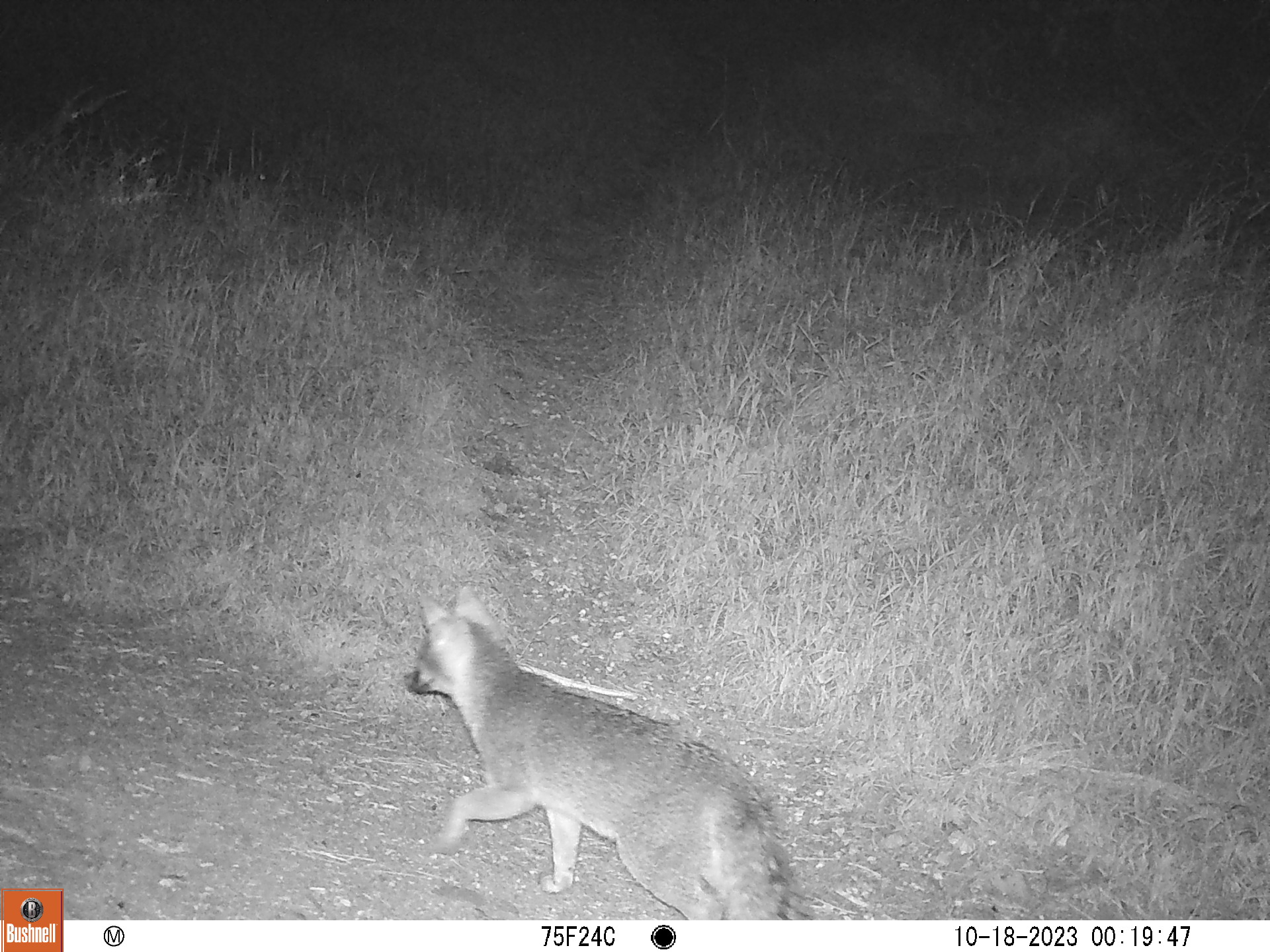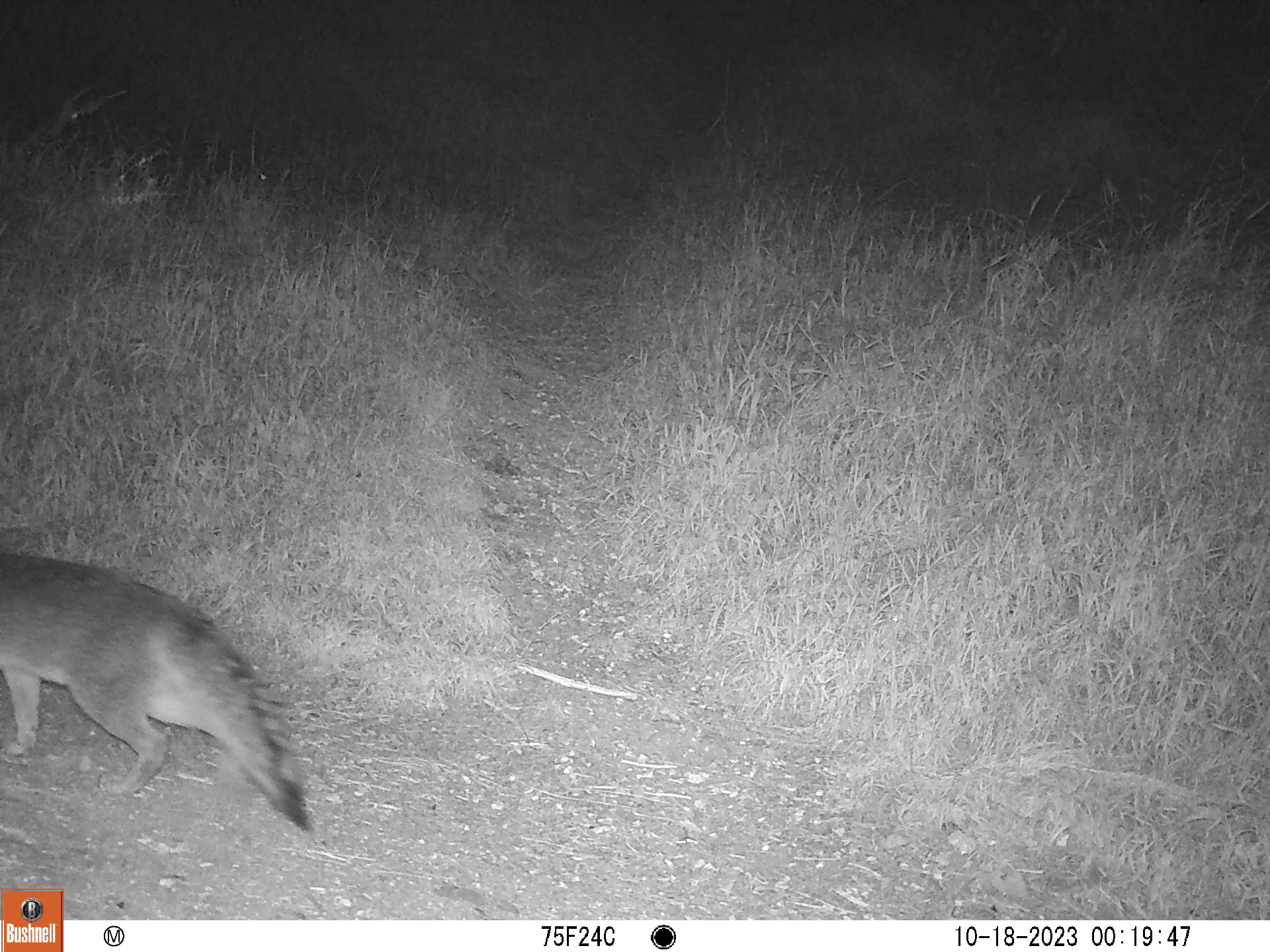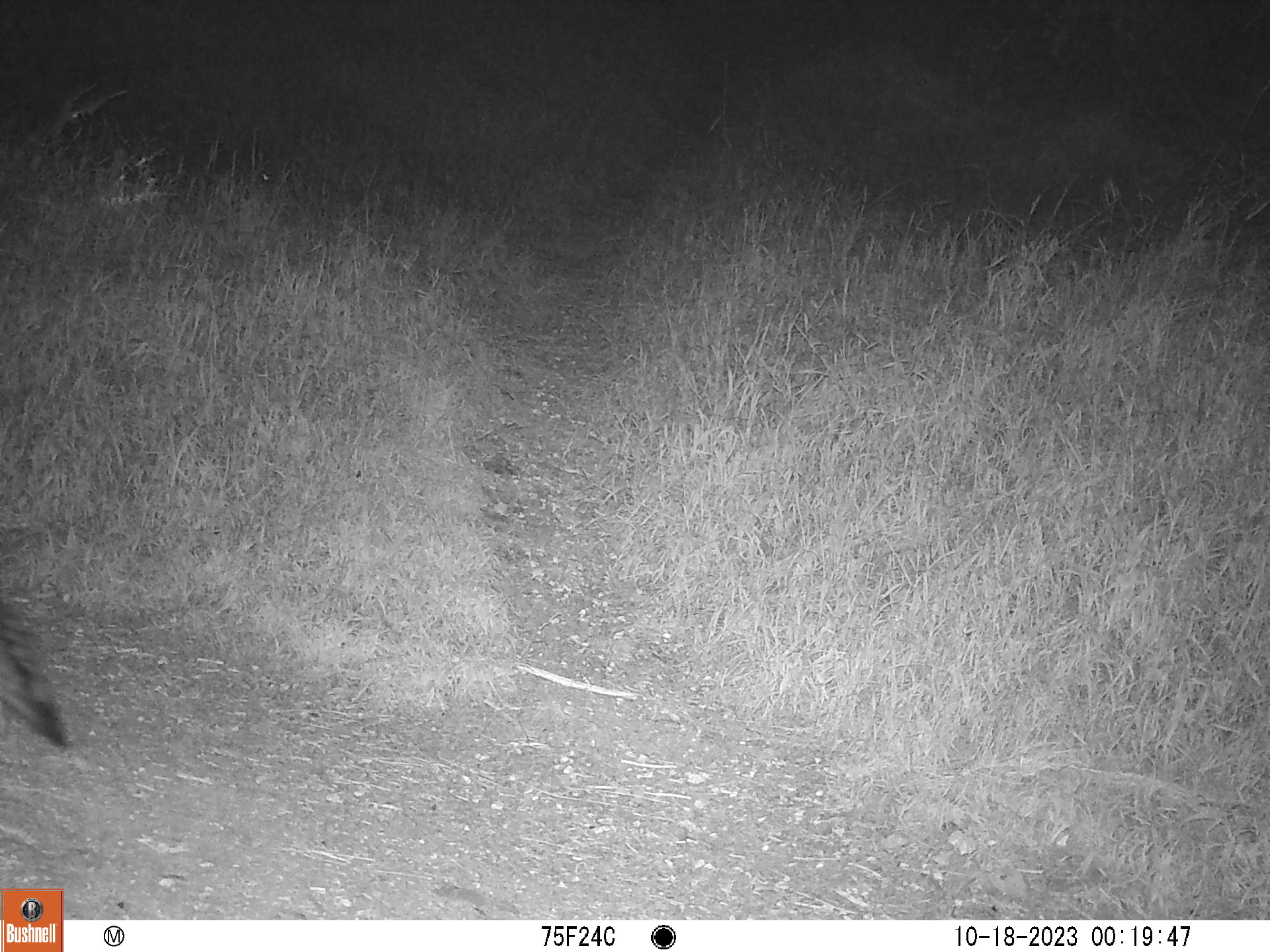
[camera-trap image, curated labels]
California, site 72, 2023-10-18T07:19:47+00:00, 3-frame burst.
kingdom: Animalia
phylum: Chordata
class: Mammalia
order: Carnivora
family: Canidae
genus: Urocyon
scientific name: Urocyon cinereoargenteus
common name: gray fox